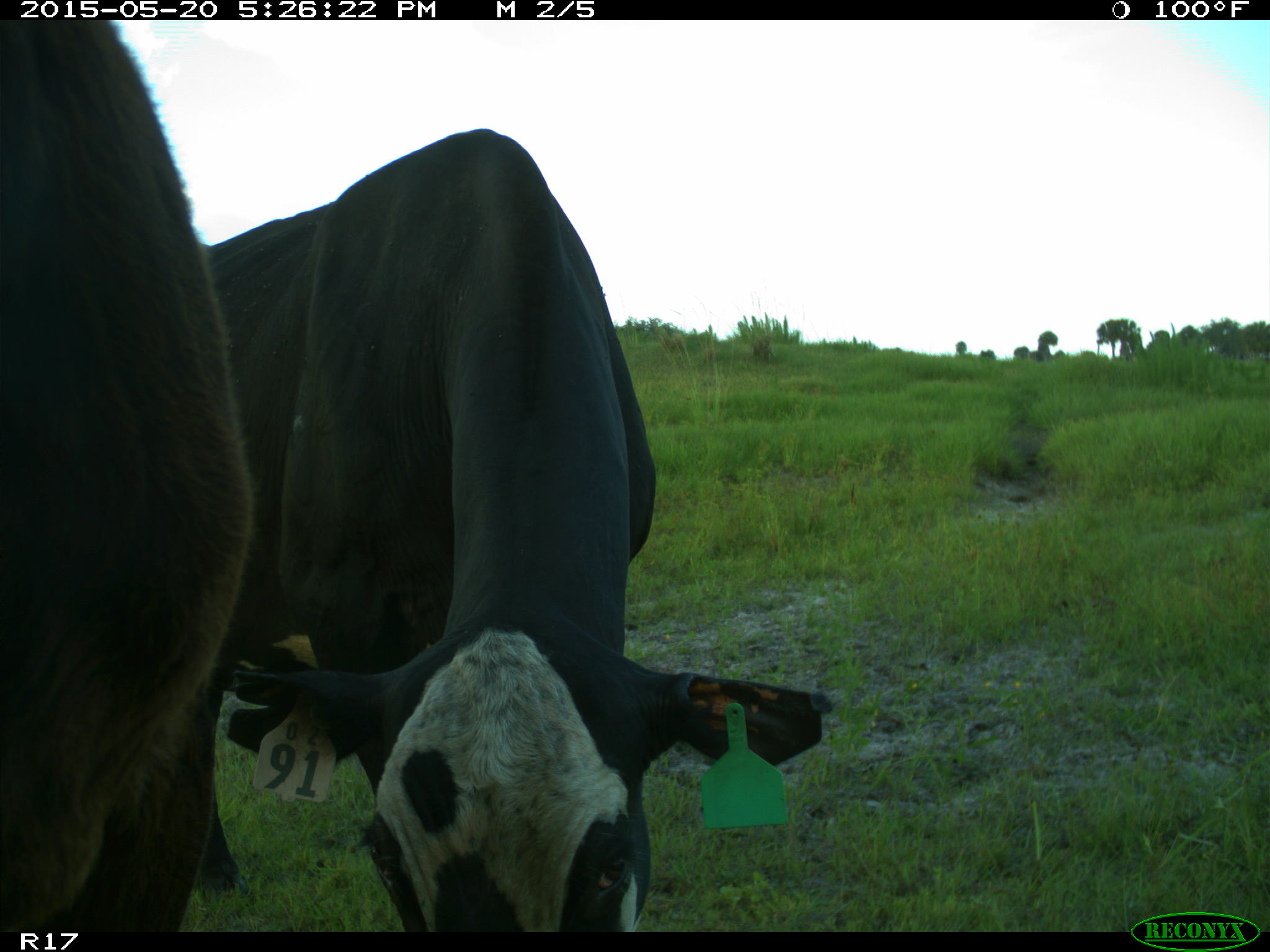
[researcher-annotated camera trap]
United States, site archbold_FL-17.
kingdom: Animalia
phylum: Chordata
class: Mammalia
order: Artiodactyla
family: Bovidae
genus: Bos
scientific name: Bos taurus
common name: domestic cow